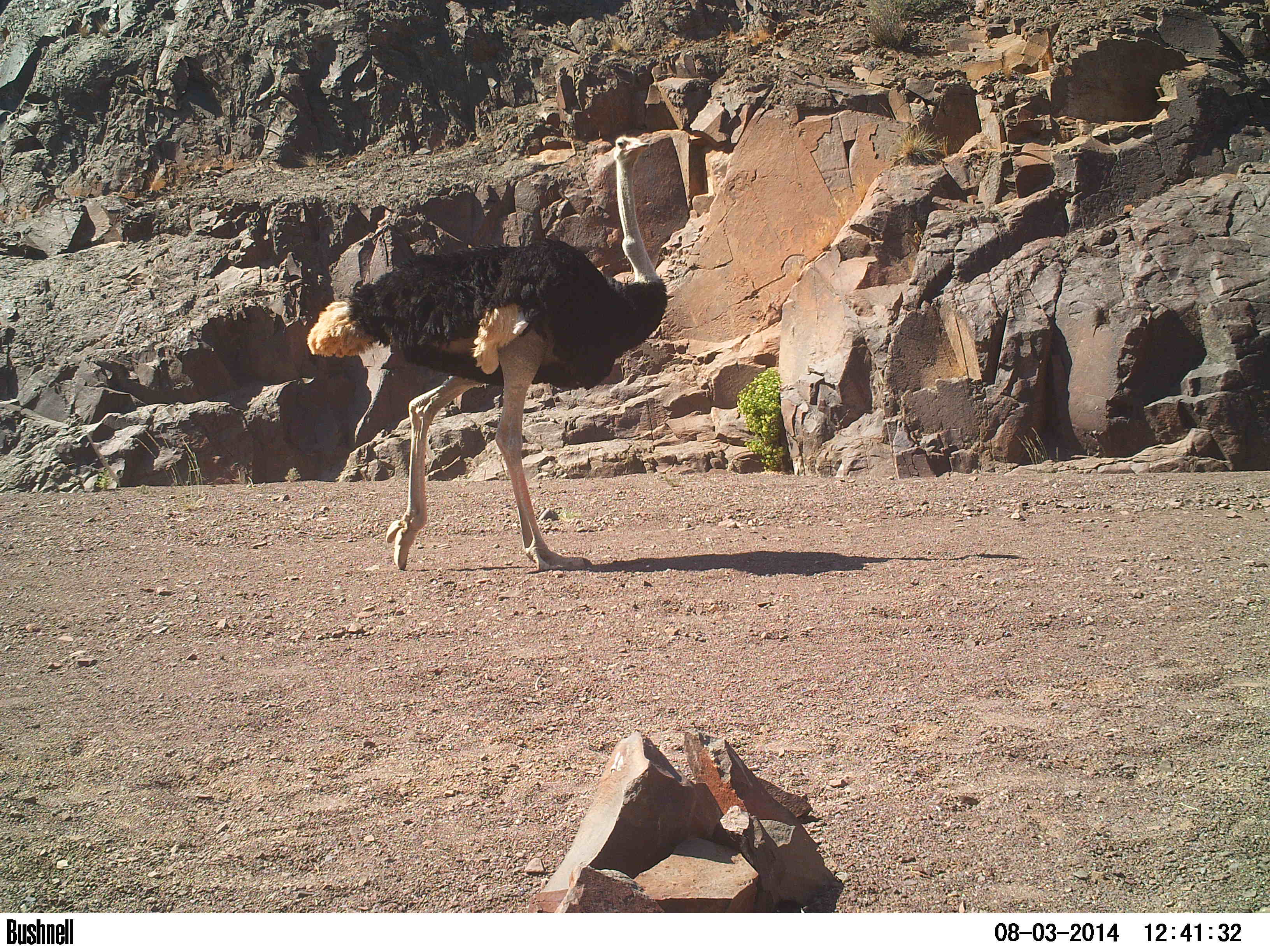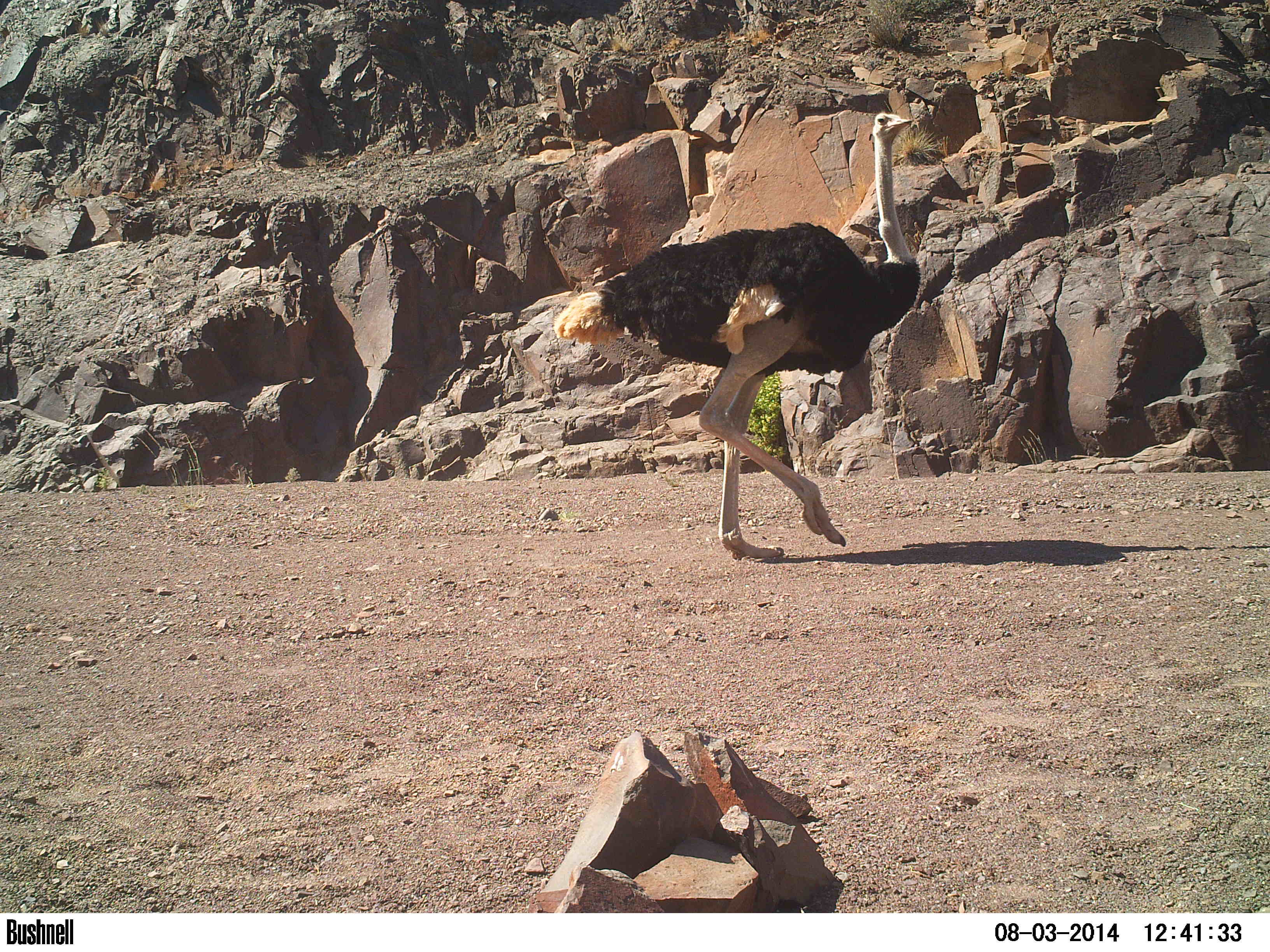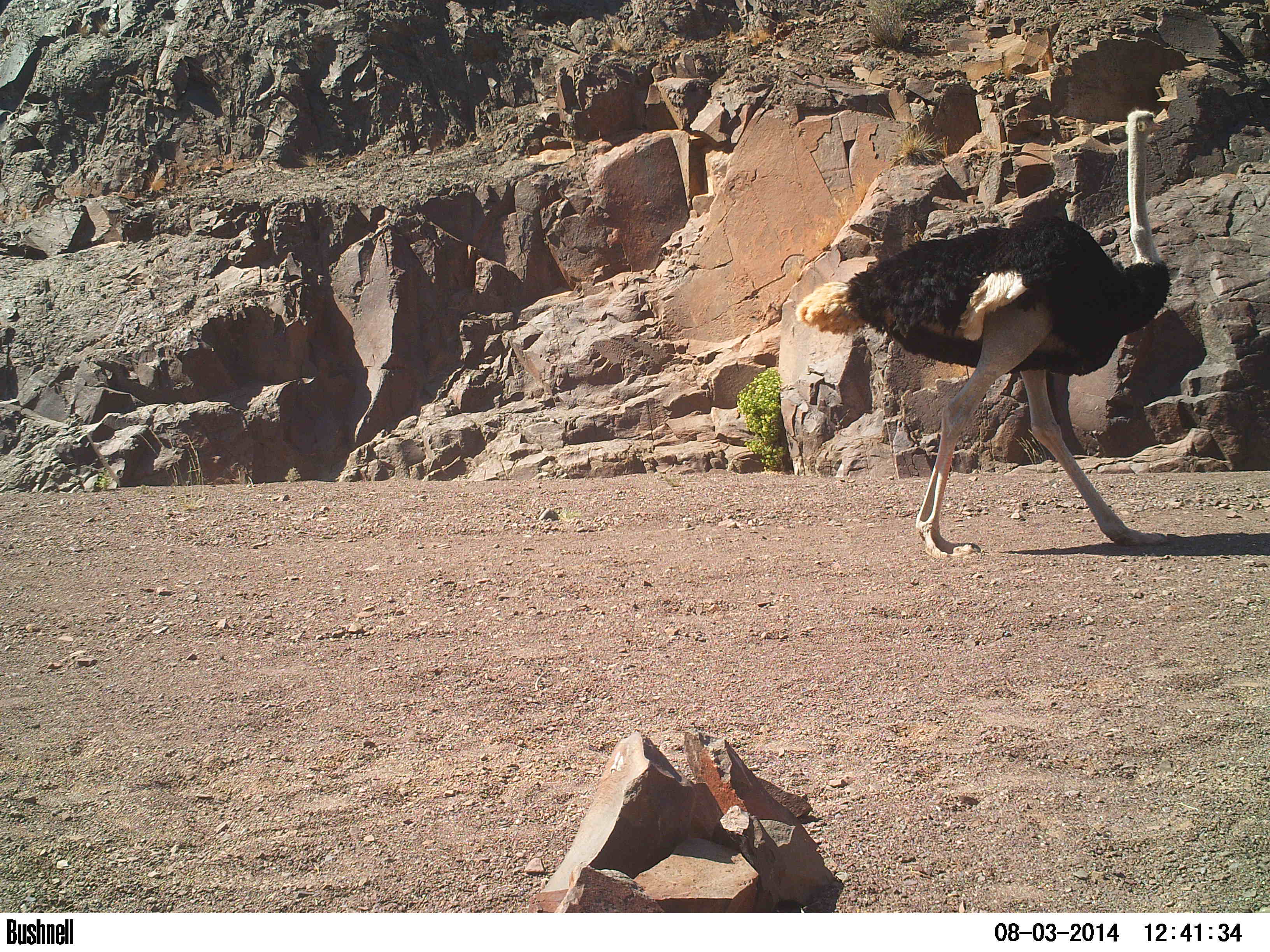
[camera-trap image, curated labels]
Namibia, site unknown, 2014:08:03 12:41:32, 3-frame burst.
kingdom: Animalia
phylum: Chordata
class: Aves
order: Struthioniformes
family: Struthionidae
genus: Struthio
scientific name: Struthio camelus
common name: common ostrich